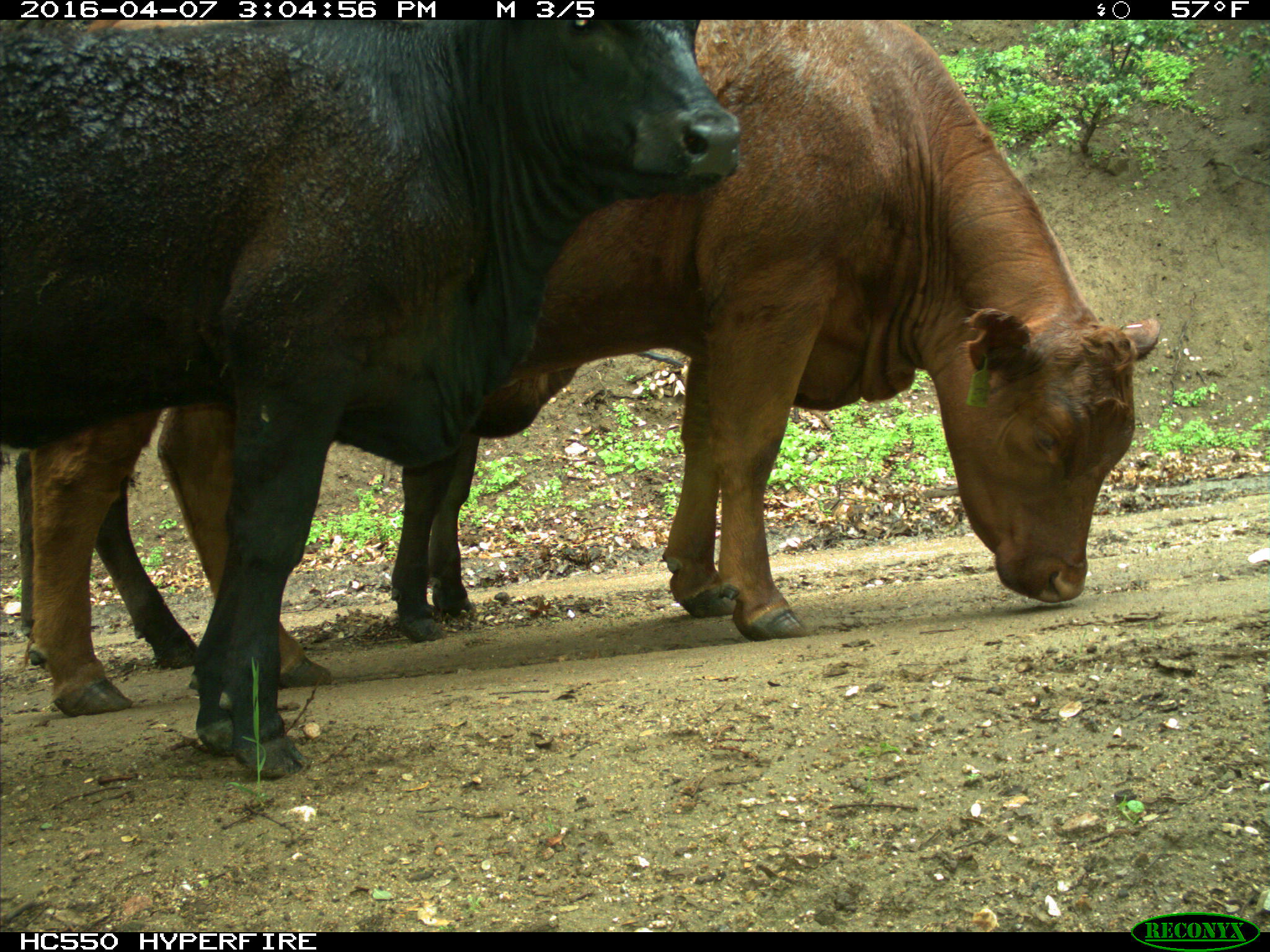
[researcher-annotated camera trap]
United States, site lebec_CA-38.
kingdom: Animalia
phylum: Chordata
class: Mammalia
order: Artiodactyla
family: Bovidae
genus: Bos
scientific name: Bos taurus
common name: domestic cow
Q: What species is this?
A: Bos taurus (domestic cow).